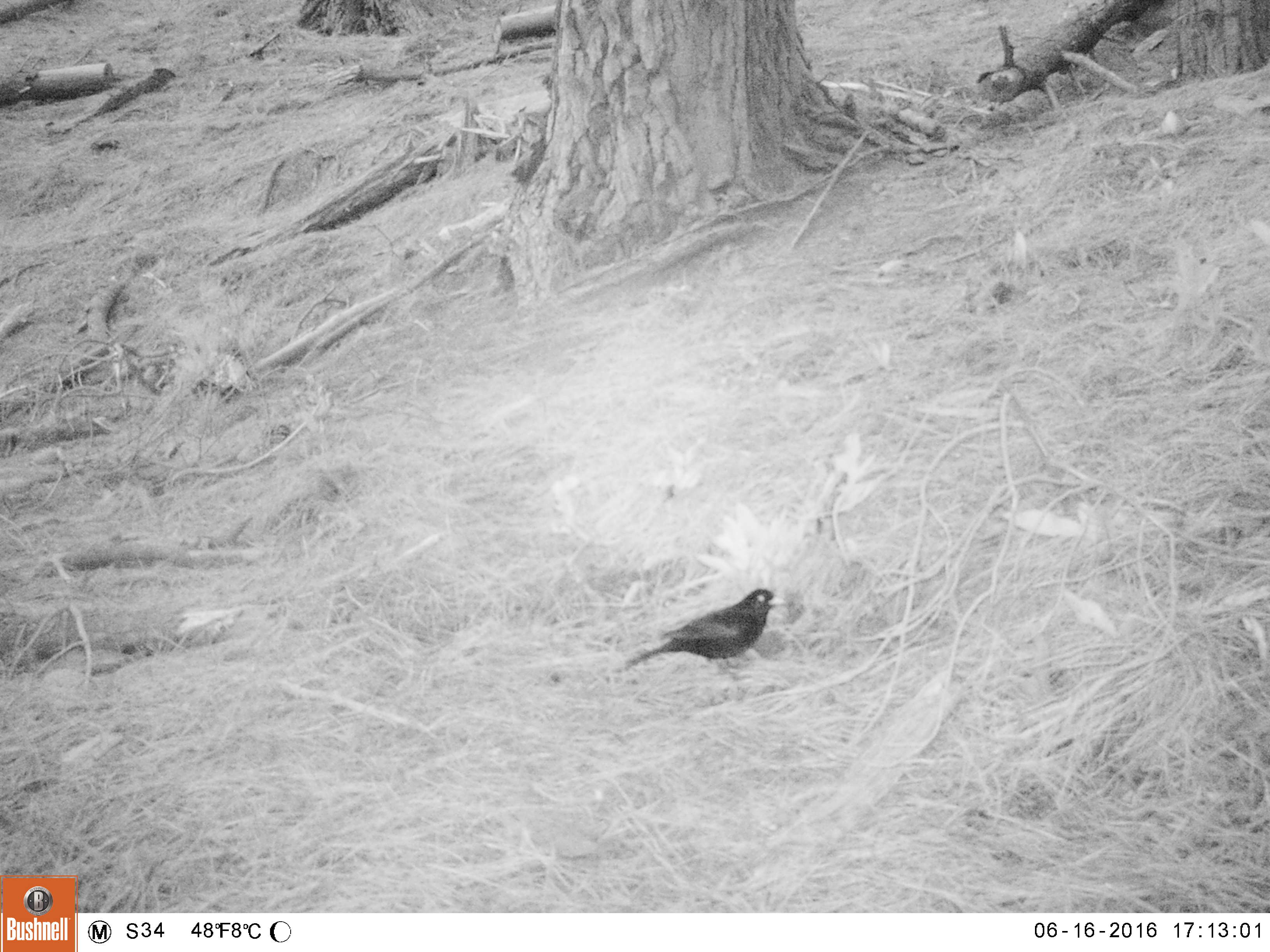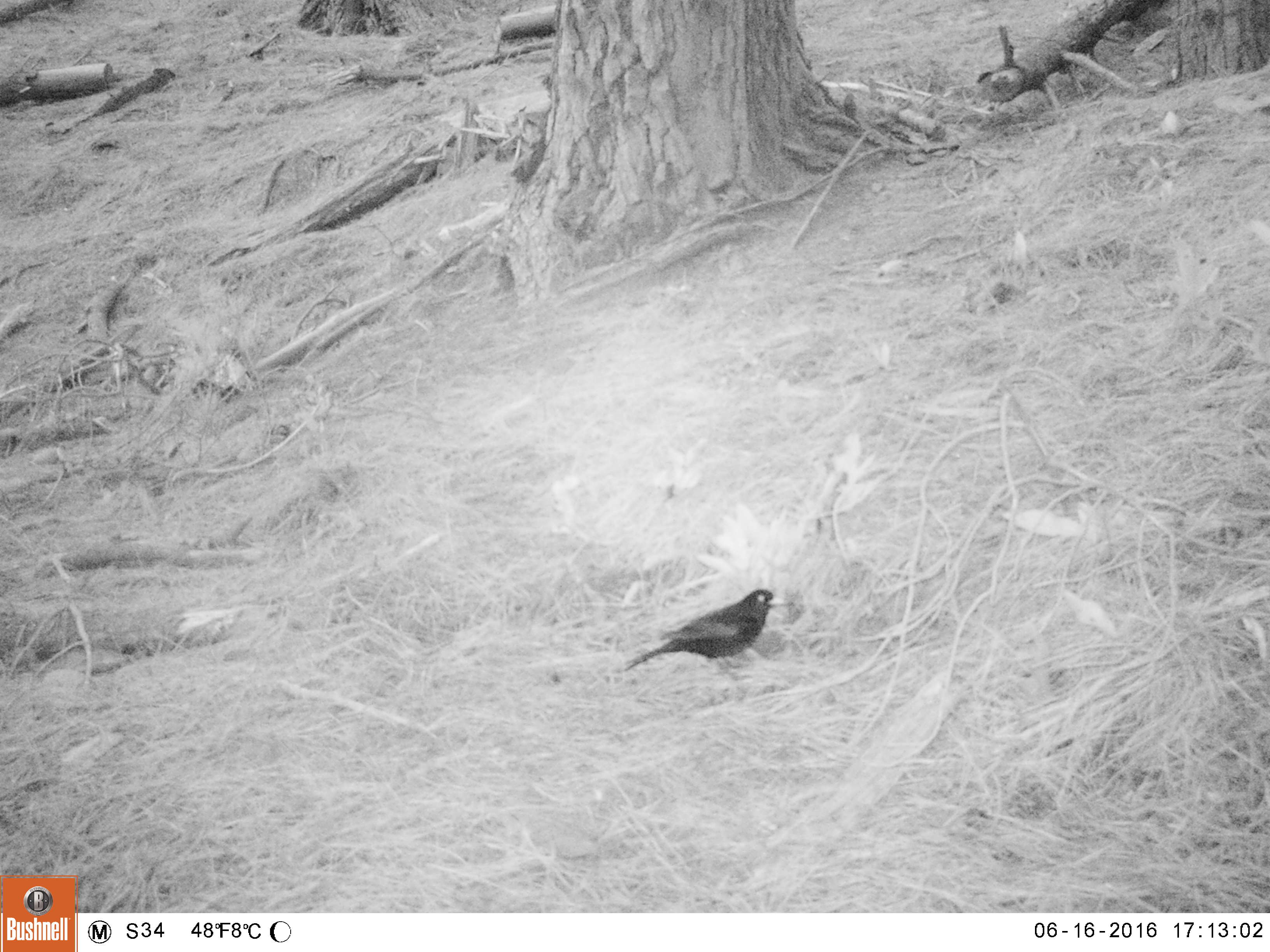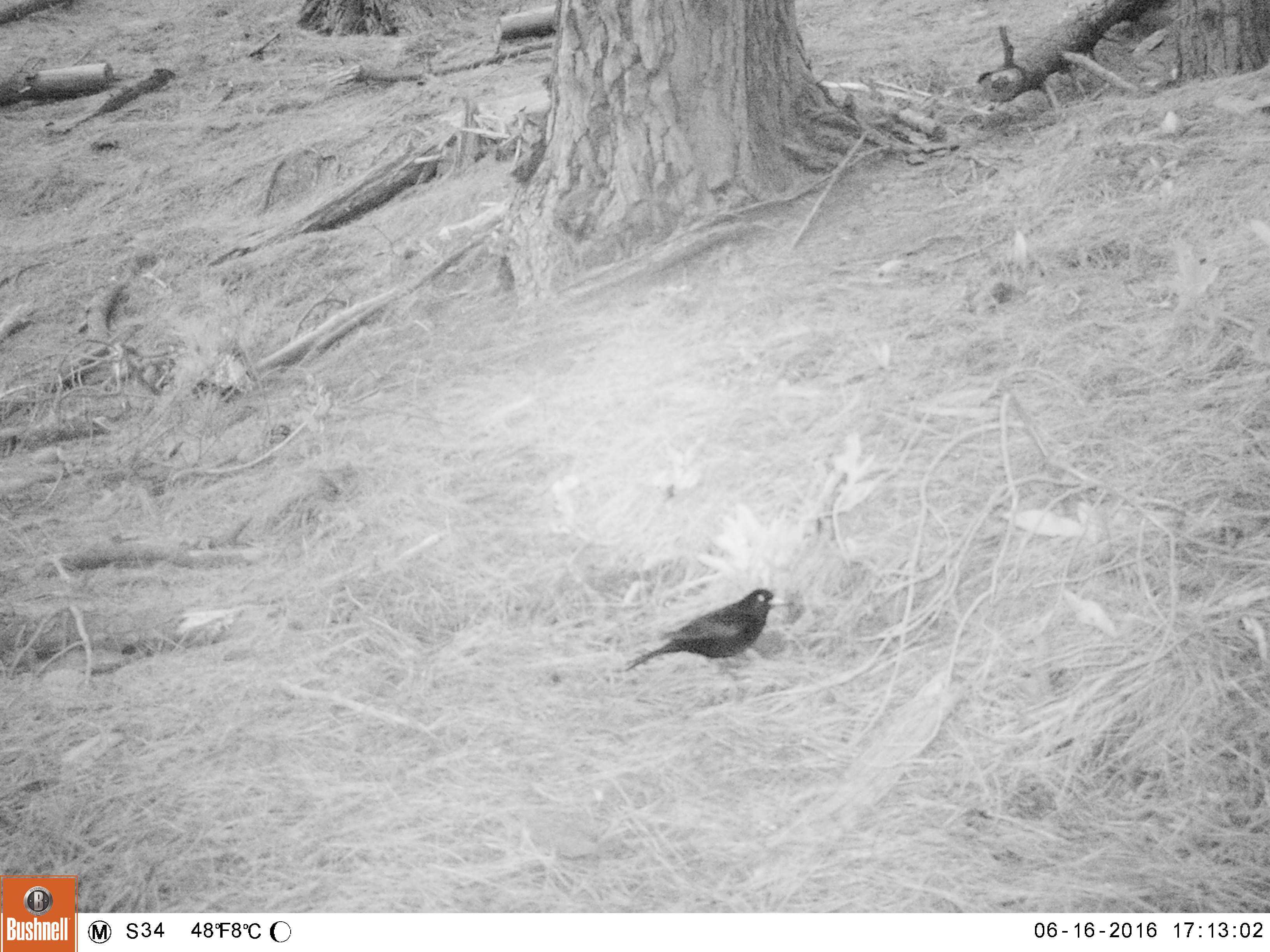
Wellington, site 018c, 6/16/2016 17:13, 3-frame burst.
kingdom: Animalia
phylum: Chordata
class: Aves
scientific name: Aves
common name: bird